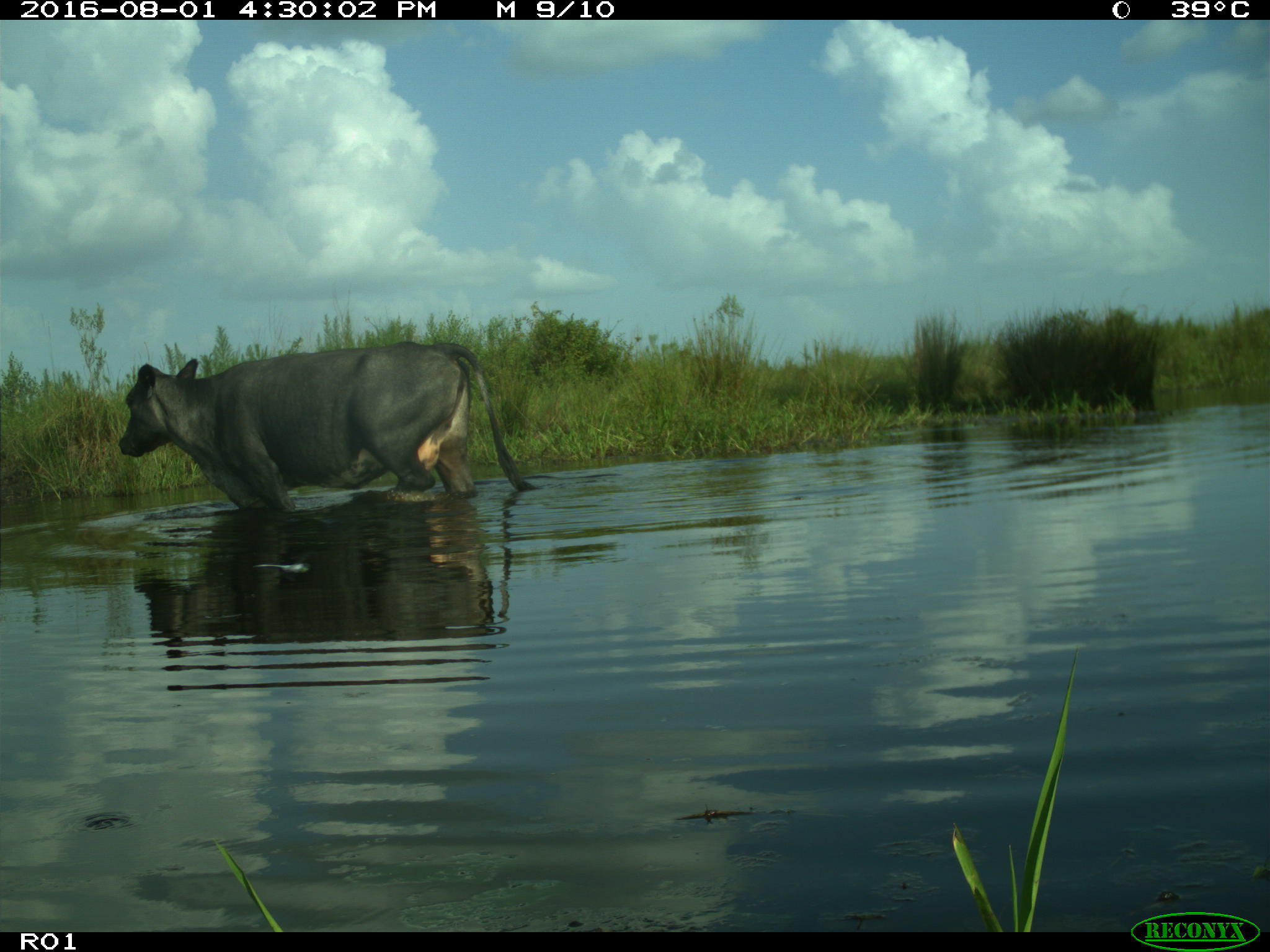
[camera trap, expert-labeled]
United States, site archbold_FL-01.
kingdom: Animalia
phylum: Chordata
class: Mammalia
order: Artiodactyla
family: Bovidae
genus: Bos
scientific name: Bos taurus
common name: domestic cow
Bos taurus (domestic cow).